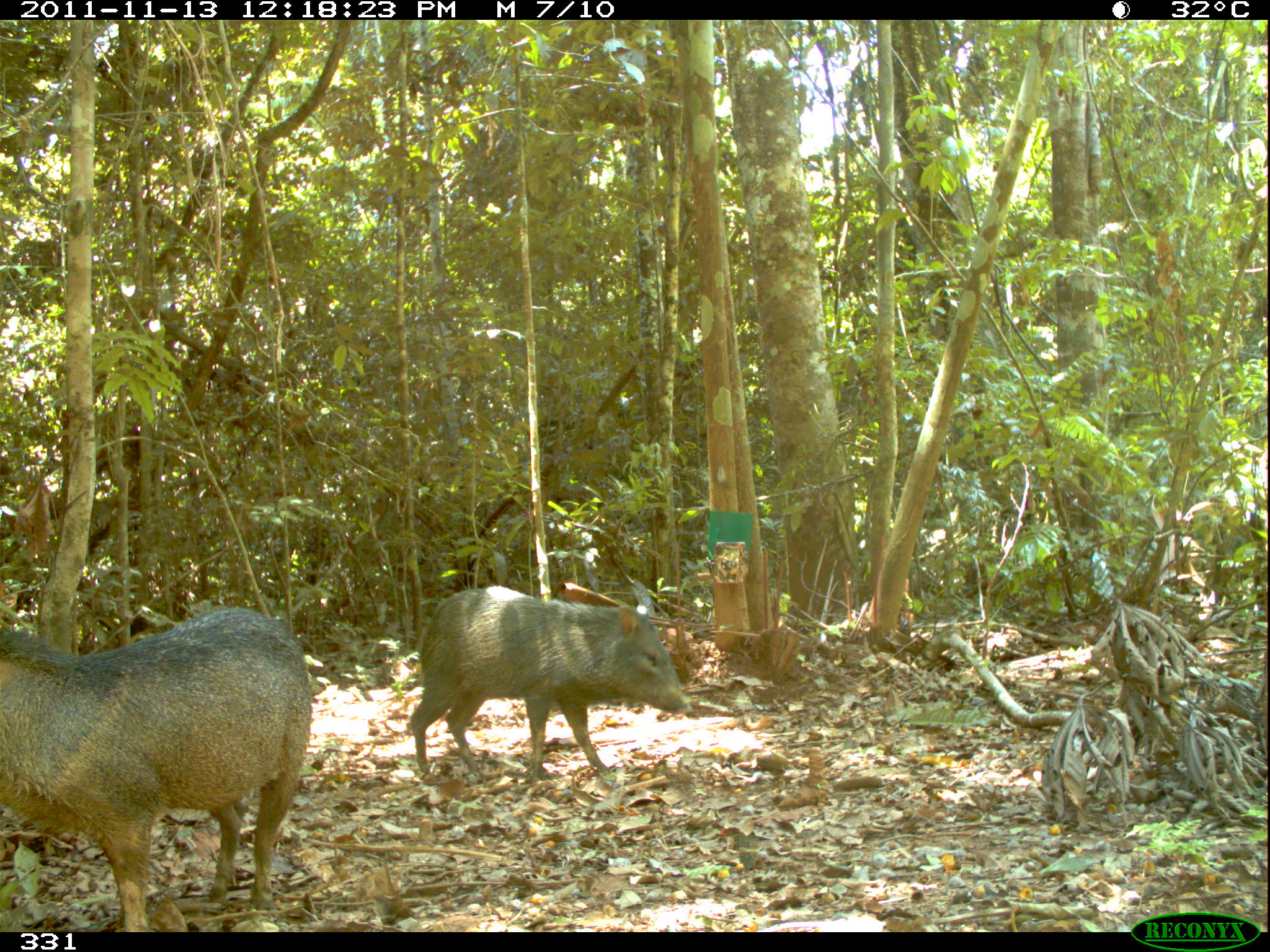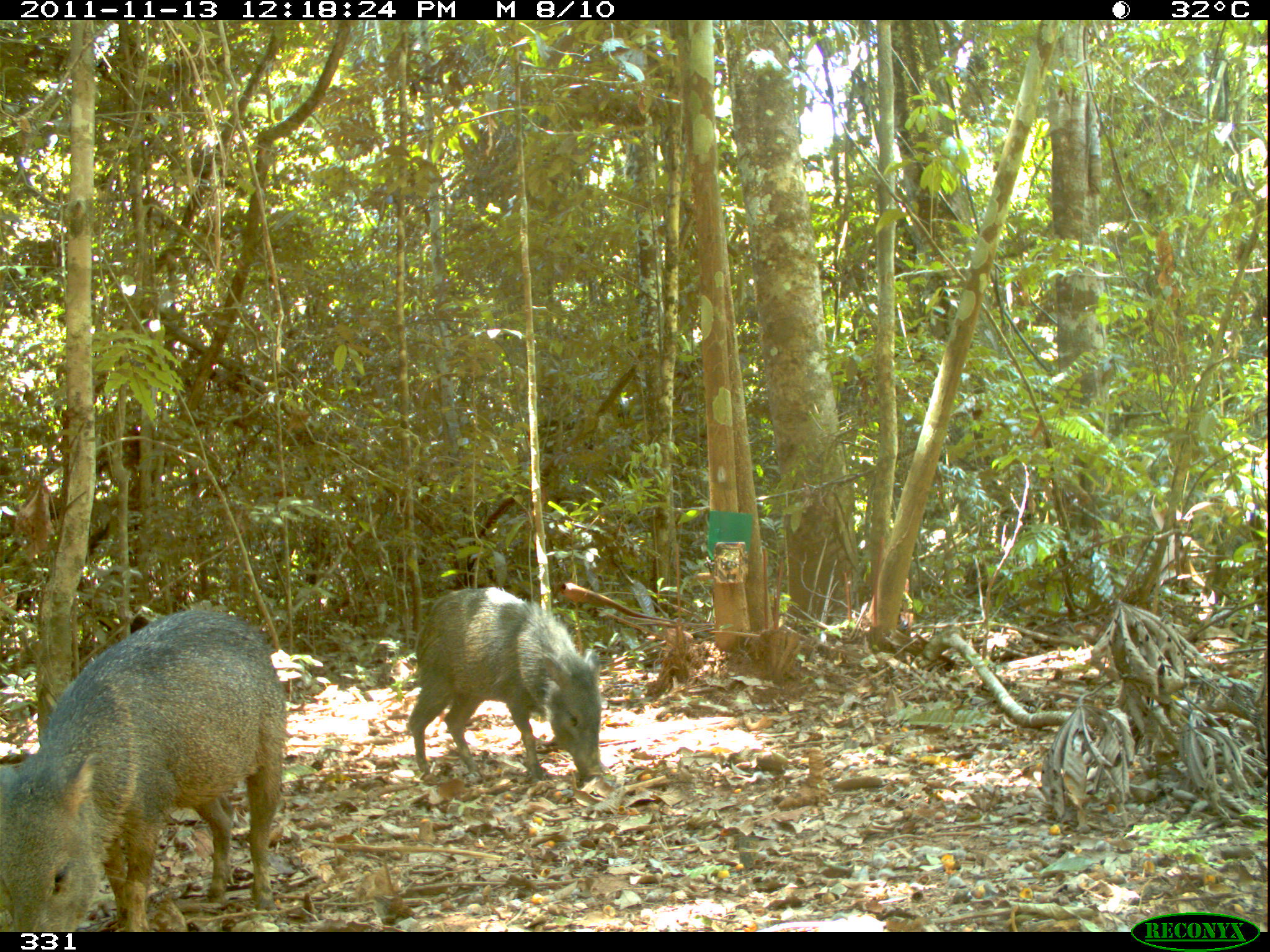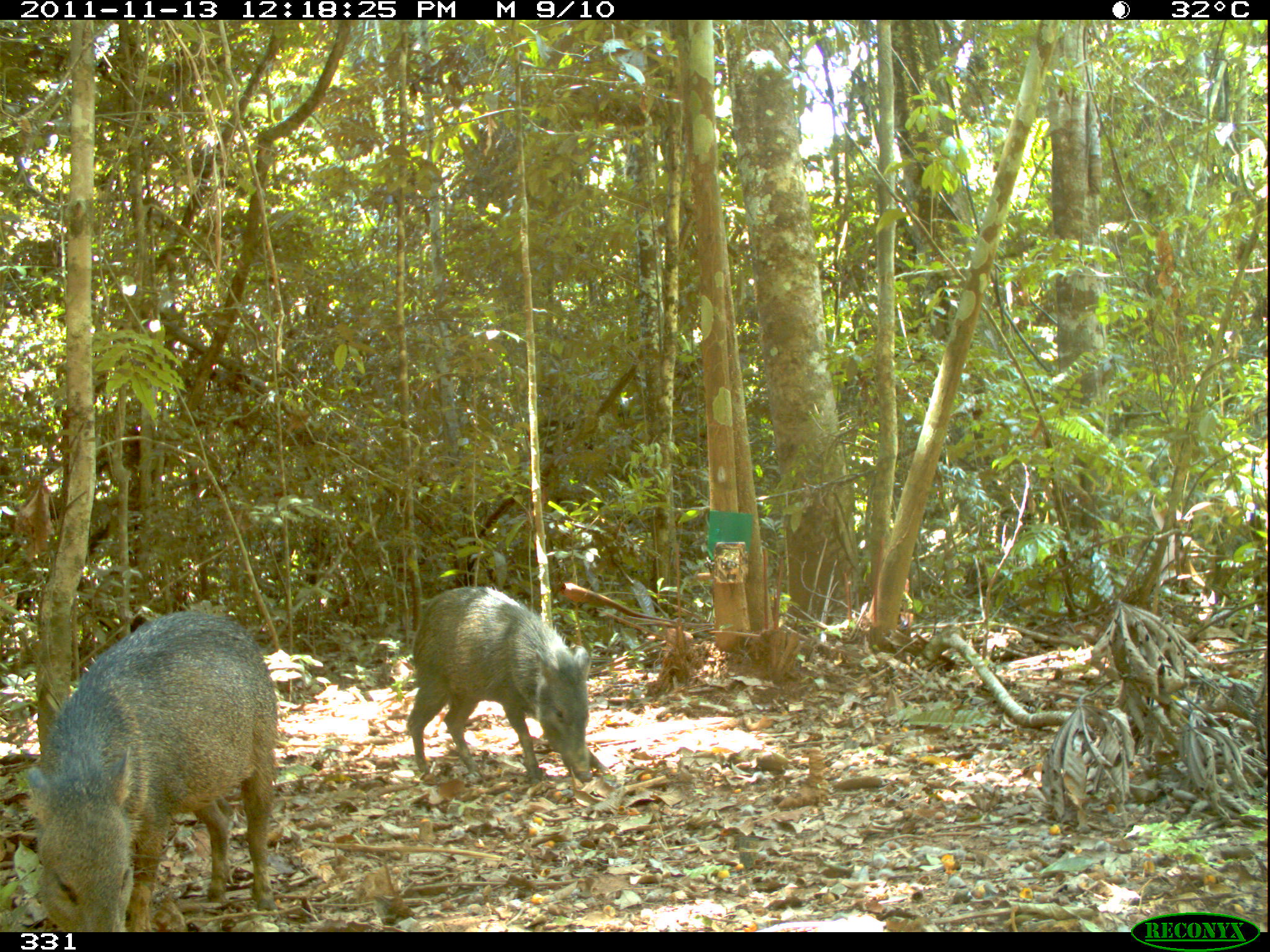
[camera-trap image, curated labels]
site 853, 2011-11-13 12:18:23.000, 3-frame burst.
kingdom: Animalia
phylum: Chordata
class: Mammalia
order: Artiodactyla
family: Tayassuidae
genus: Pecari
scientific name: Pecari tajacu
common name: collared peccary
Pecari tajacu (collared peccary).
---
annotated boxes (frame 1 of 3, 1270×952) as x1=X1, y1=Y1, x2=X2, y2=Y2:
pecari tajacu: x1=0, y1=605, x2=313, y2=932; x1=405, y1=583, x2=695, y2=778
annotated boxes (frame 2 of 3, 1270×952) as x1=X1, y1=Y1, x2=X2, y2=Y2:
pecari tajacu: x1=0, y1=605, x2=286, y2=932; x1=408, y1=587, x2=608, y2=786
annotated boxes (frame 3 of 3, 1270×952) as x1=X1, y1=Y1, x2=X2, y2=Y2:
pecari tajacu: x1=18, y1=608, x2=278, y2=932; x1=404, y1=585, x2=607, y2=789